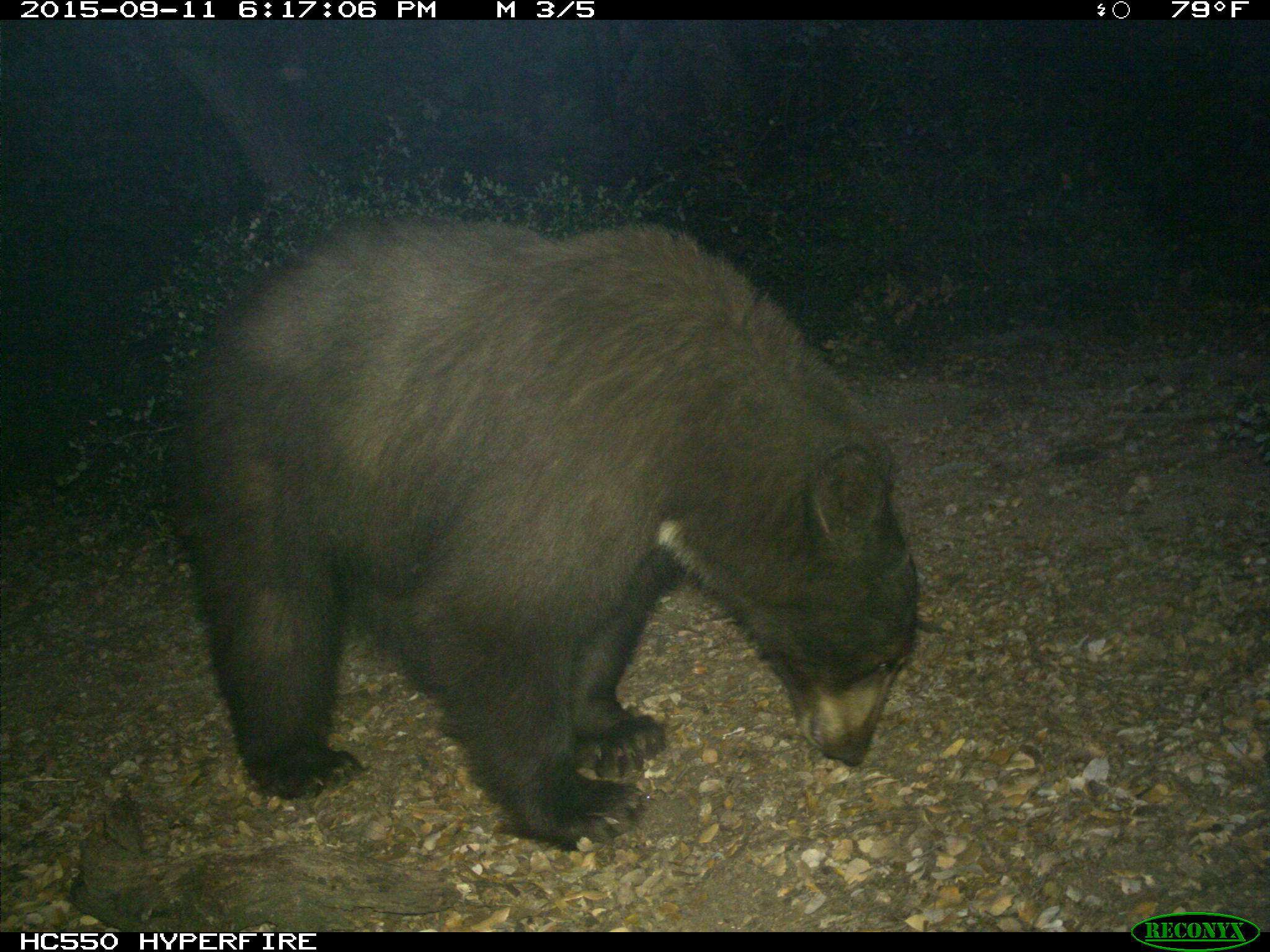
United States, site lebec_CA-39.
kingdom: Animalia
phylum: Chordata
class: Mammalia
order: Carnivora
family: Ursidae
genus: Ursus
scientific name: Ursus americanus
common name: american black bear